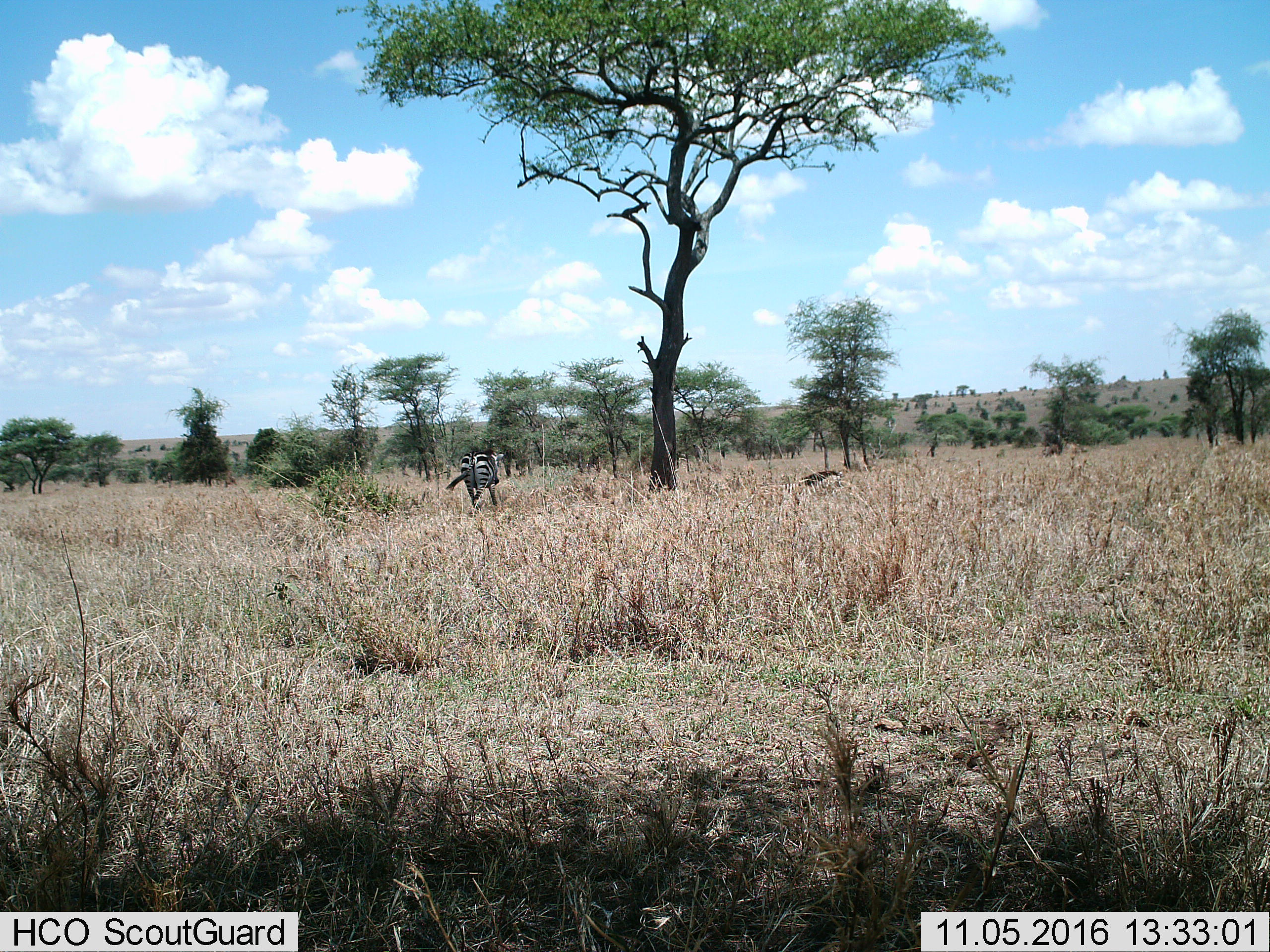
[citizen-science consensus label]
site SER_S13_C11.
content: unidentified animal